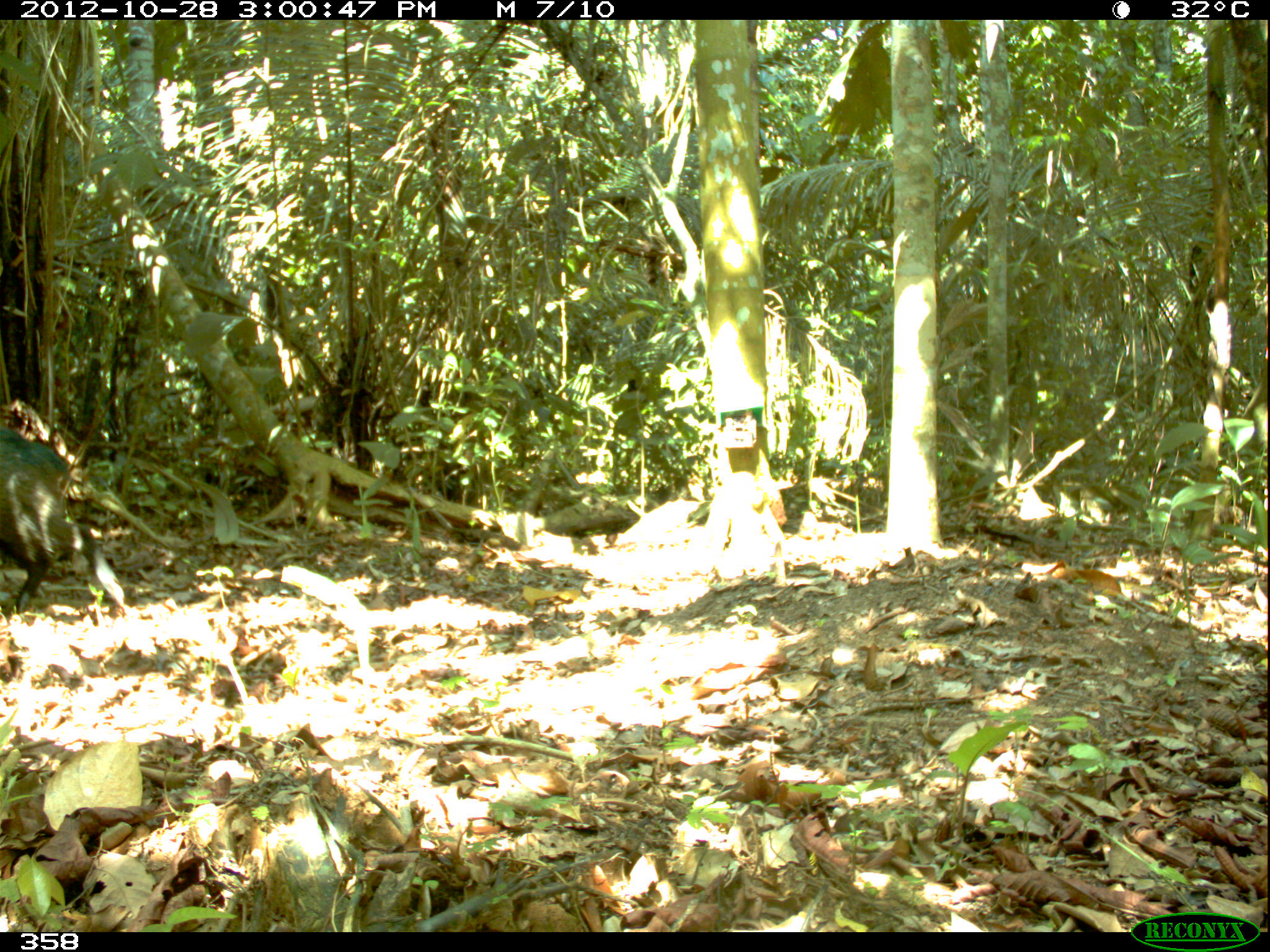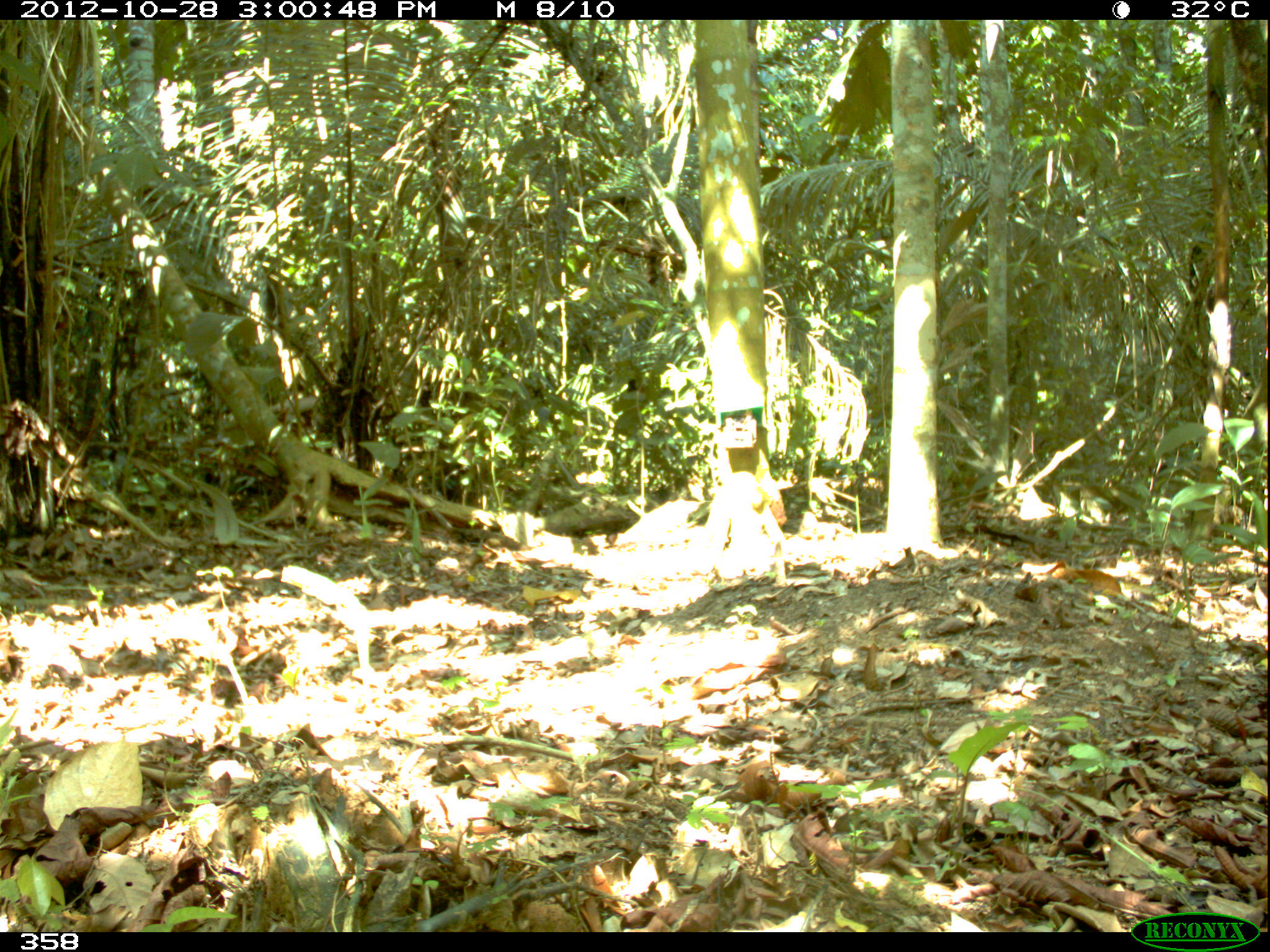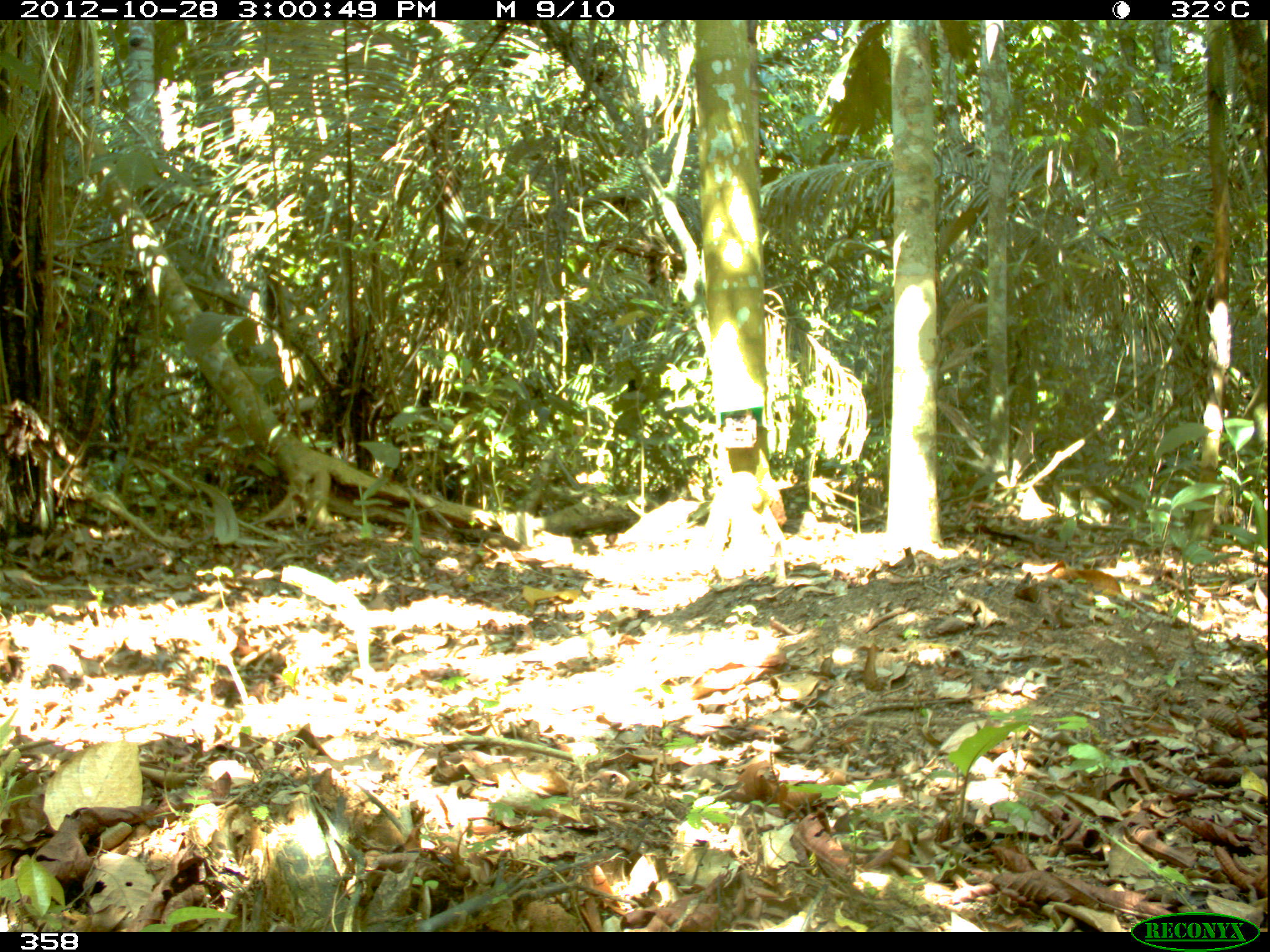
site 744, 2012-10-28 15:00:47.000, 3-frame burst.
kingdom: Animalia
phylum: Chordata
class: Mammalia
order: Artiodactyla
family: Tayassuidae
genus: Pecari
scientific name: Pecari tajacu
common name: collared peccary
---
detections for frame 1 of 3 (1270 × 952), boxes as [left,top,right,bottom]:
pecari tajacu: [0,428,125,613]